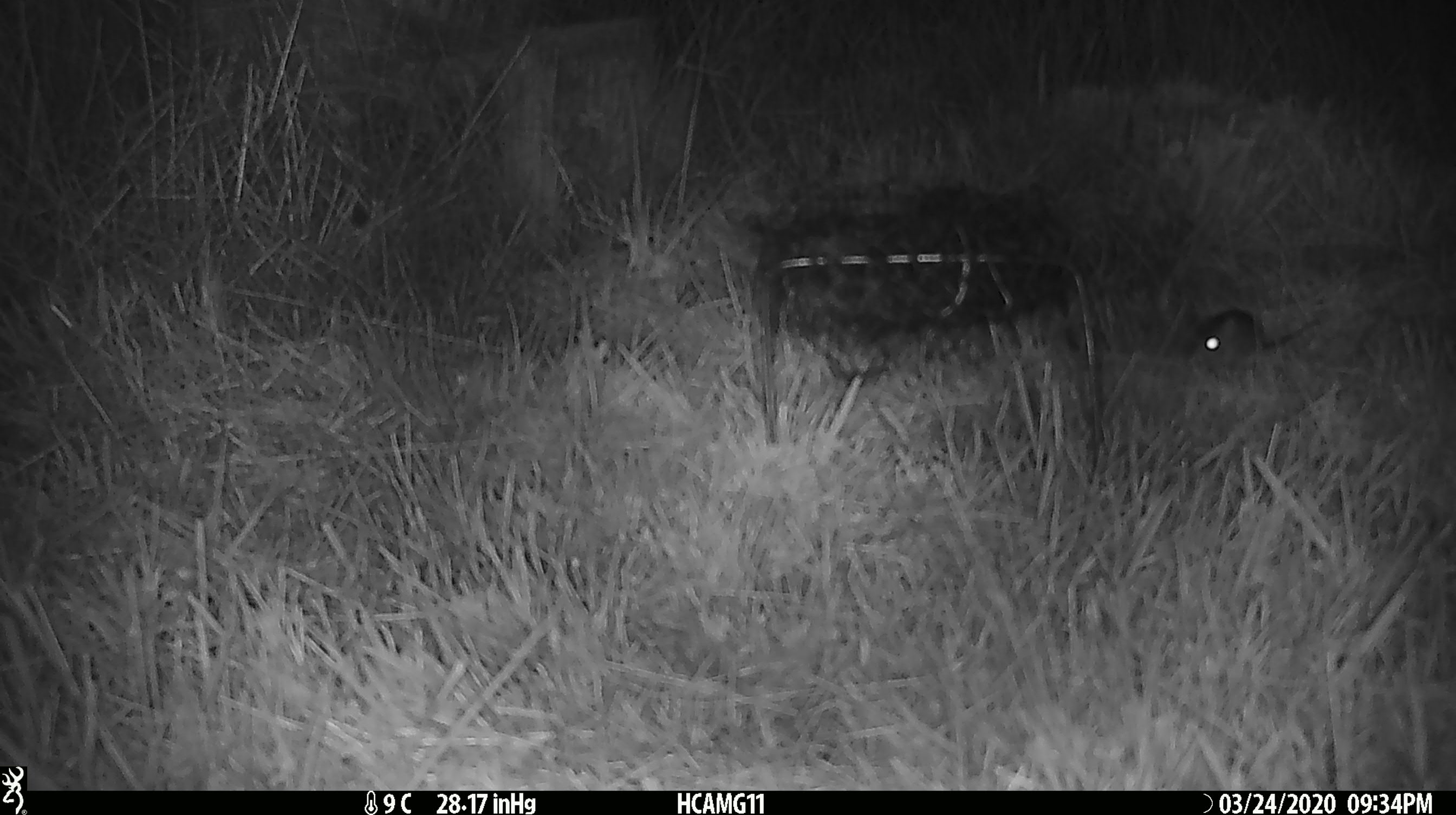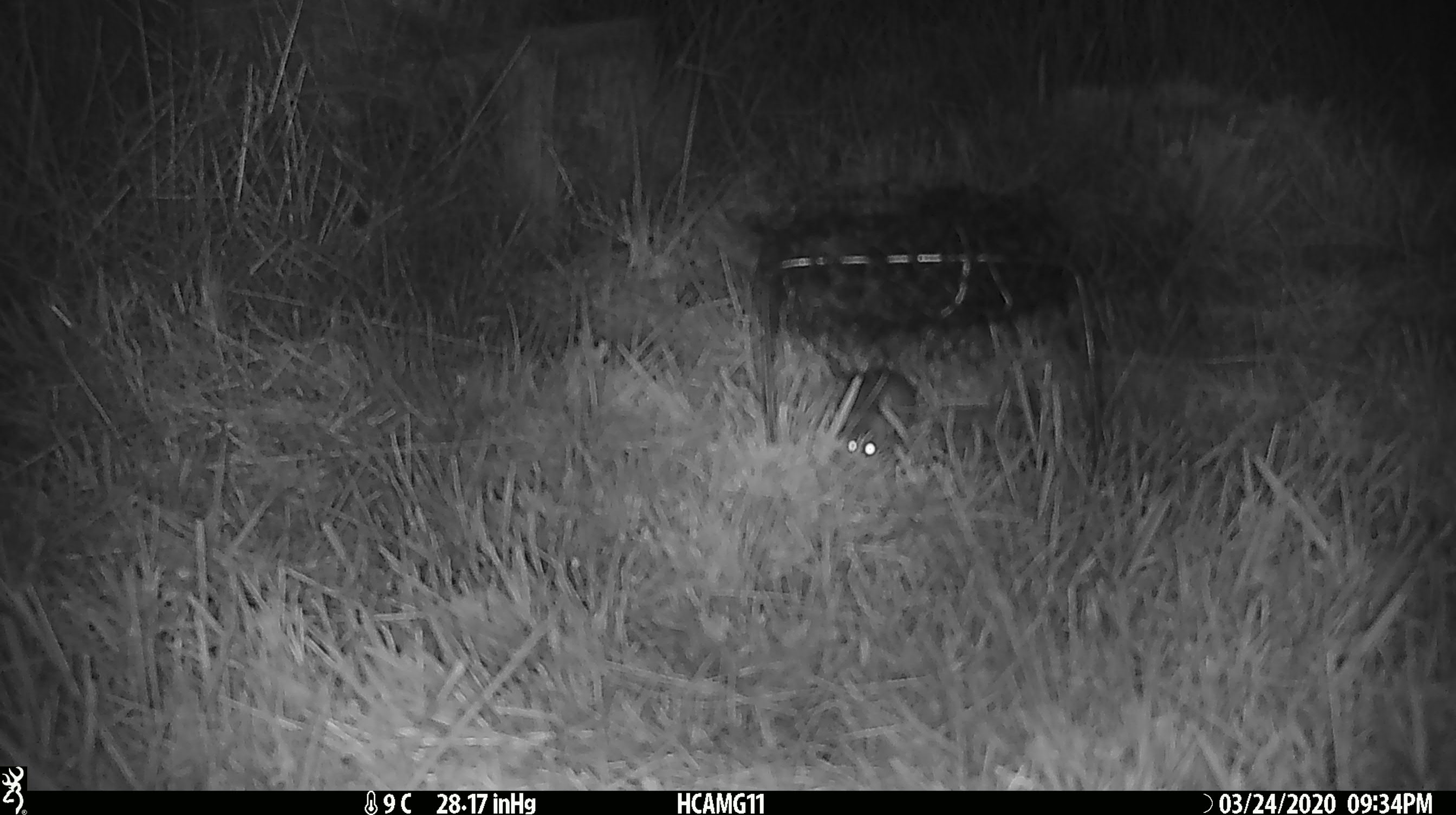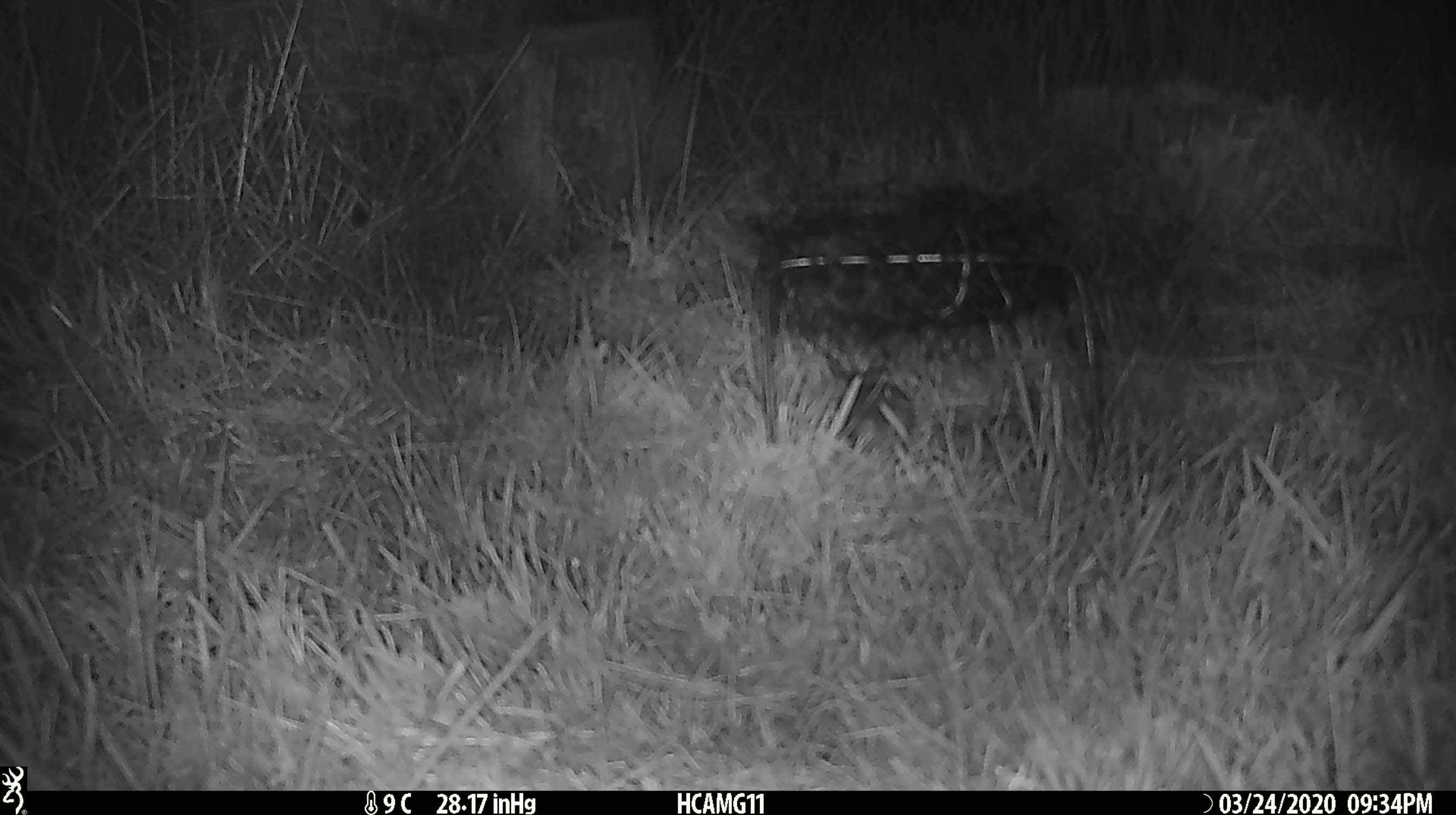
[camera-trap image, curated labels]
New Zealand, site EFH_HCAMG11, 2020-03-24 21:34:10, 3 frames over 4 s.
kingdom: Animalia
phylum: Chordata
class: Mammalia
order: Rodentia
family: Muridae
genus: Mus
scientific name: Mus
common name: mouse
Mouse (Mus).